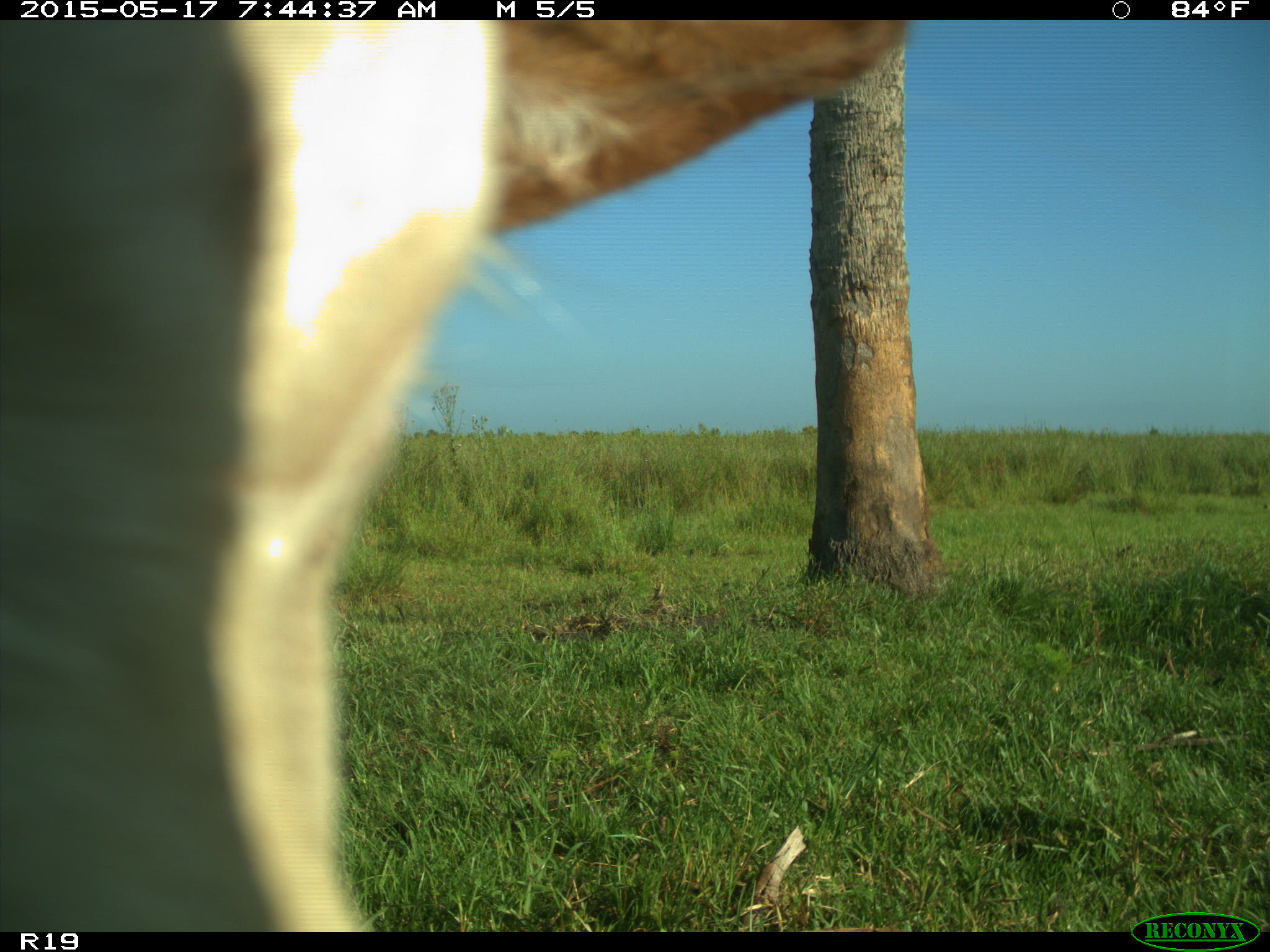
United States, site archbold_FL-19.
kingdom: Animalia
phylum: Chordata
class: Mammalia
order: Artiodactyla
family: Bovidae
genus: Bos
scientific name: Bos taurus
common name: domestic cow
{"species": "Bos taurus (domestic cow)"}